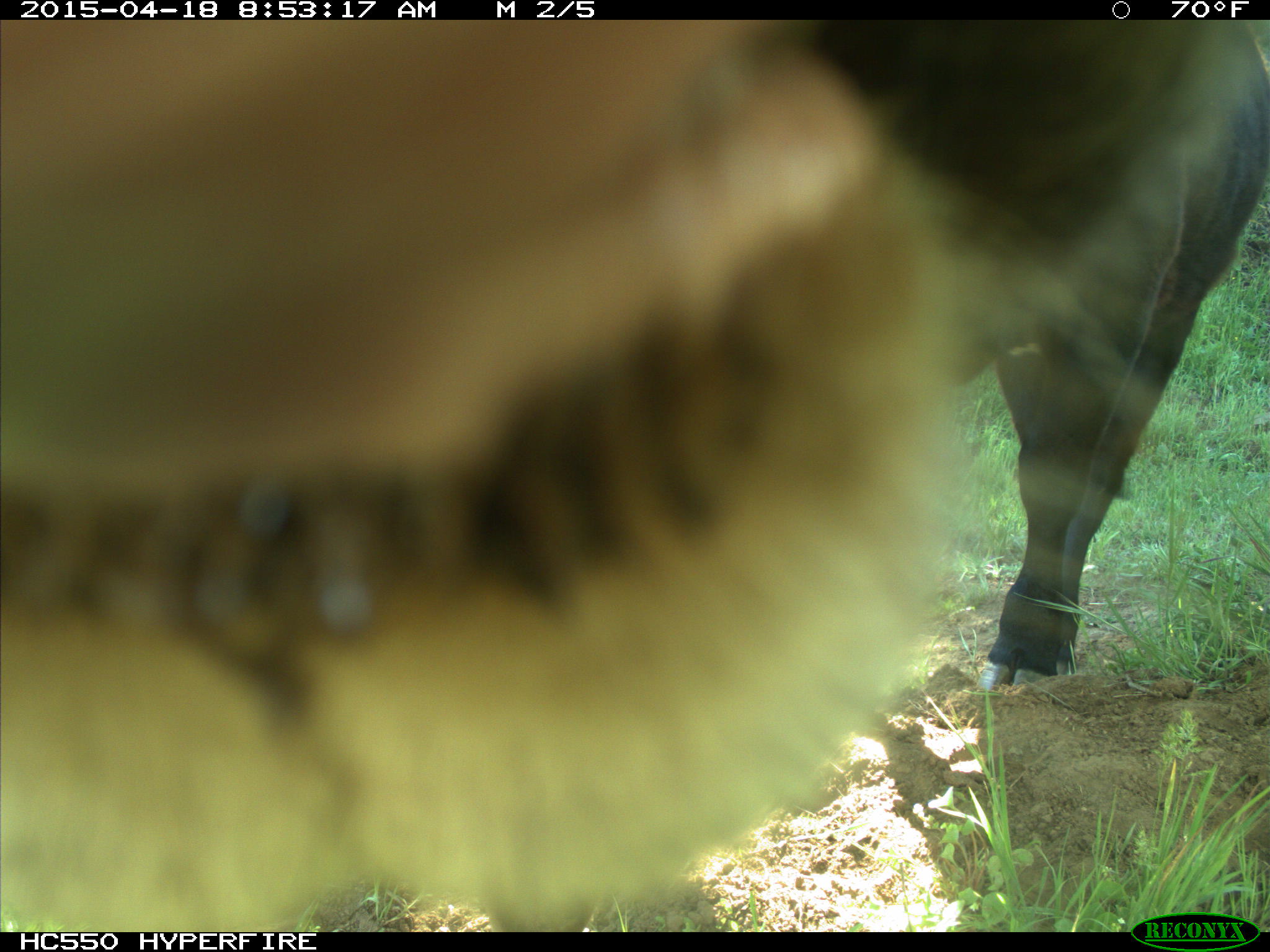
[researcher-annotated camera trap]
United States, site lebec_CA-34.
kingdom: Animalia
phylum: Chordata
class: Mammalia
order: Artiodactyla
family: Bovidae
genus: Bos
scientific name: Bos taurus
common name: domestic cow